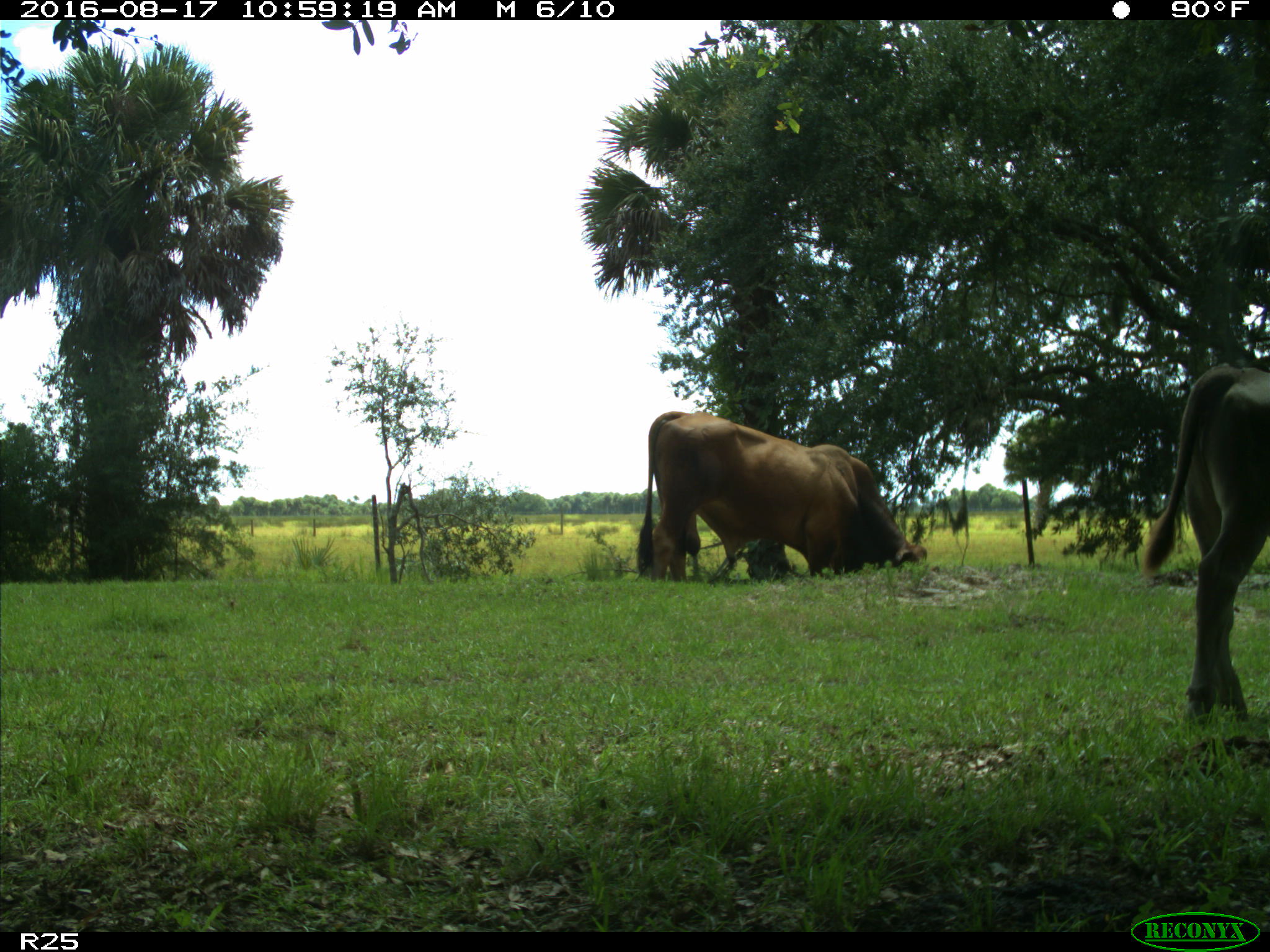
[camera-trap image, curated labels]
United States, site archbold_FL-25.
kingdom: Animalia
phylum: Chordata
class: Mammalia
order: Artiodactyla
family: Bovidae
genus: Bos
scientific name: Bos taurus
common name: domestic cow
Bos taurus (domestic cow).